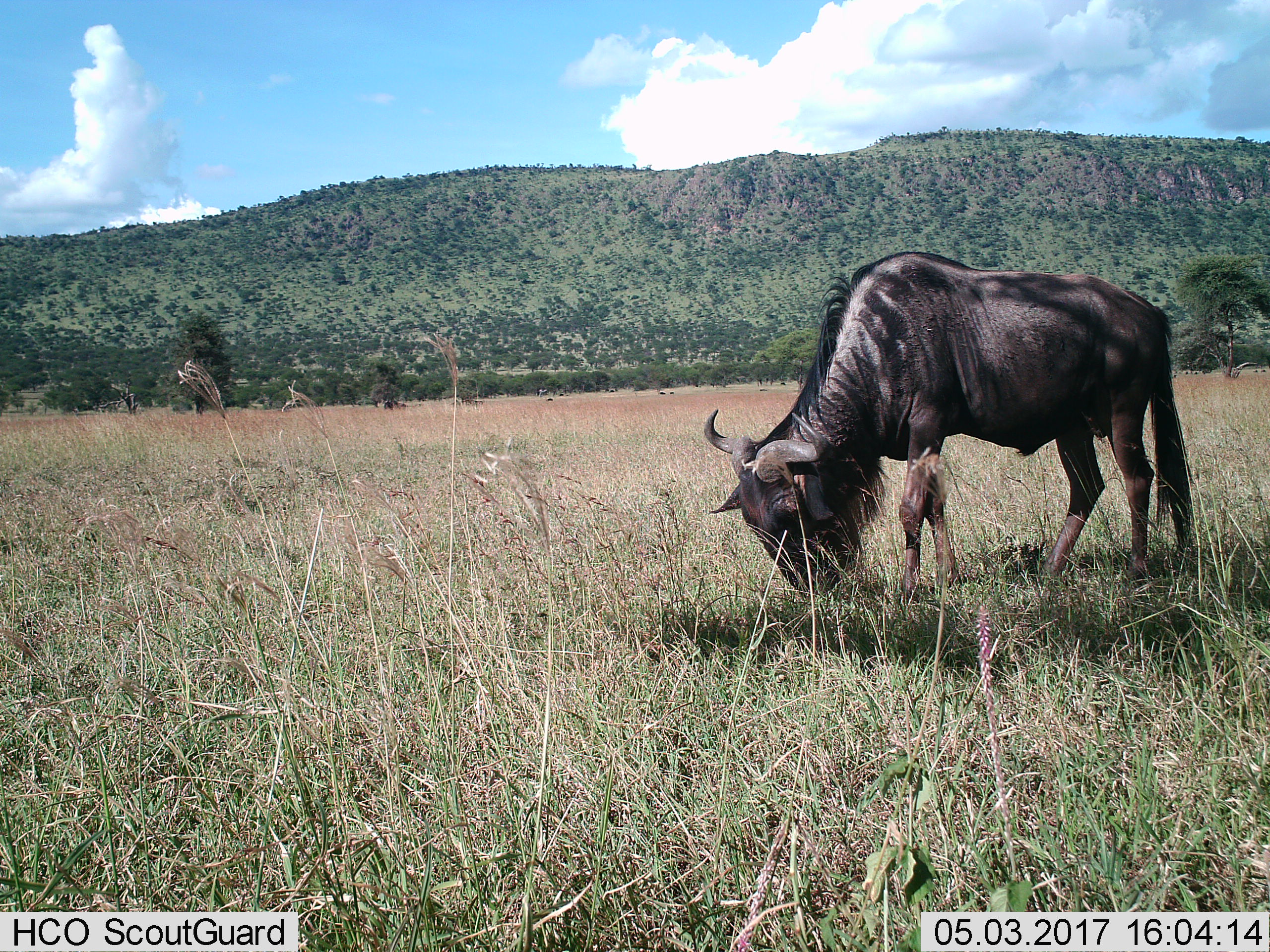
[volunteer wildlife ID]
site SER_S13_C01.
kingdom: Animalia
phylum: Chordata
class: Mammalia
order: Artiodactyla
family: Bovidae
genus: Connochaetes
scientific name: Connochaetes taurinus taurinus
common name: blue wildebeest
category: wildebeestblue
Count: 9.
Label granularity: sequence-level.